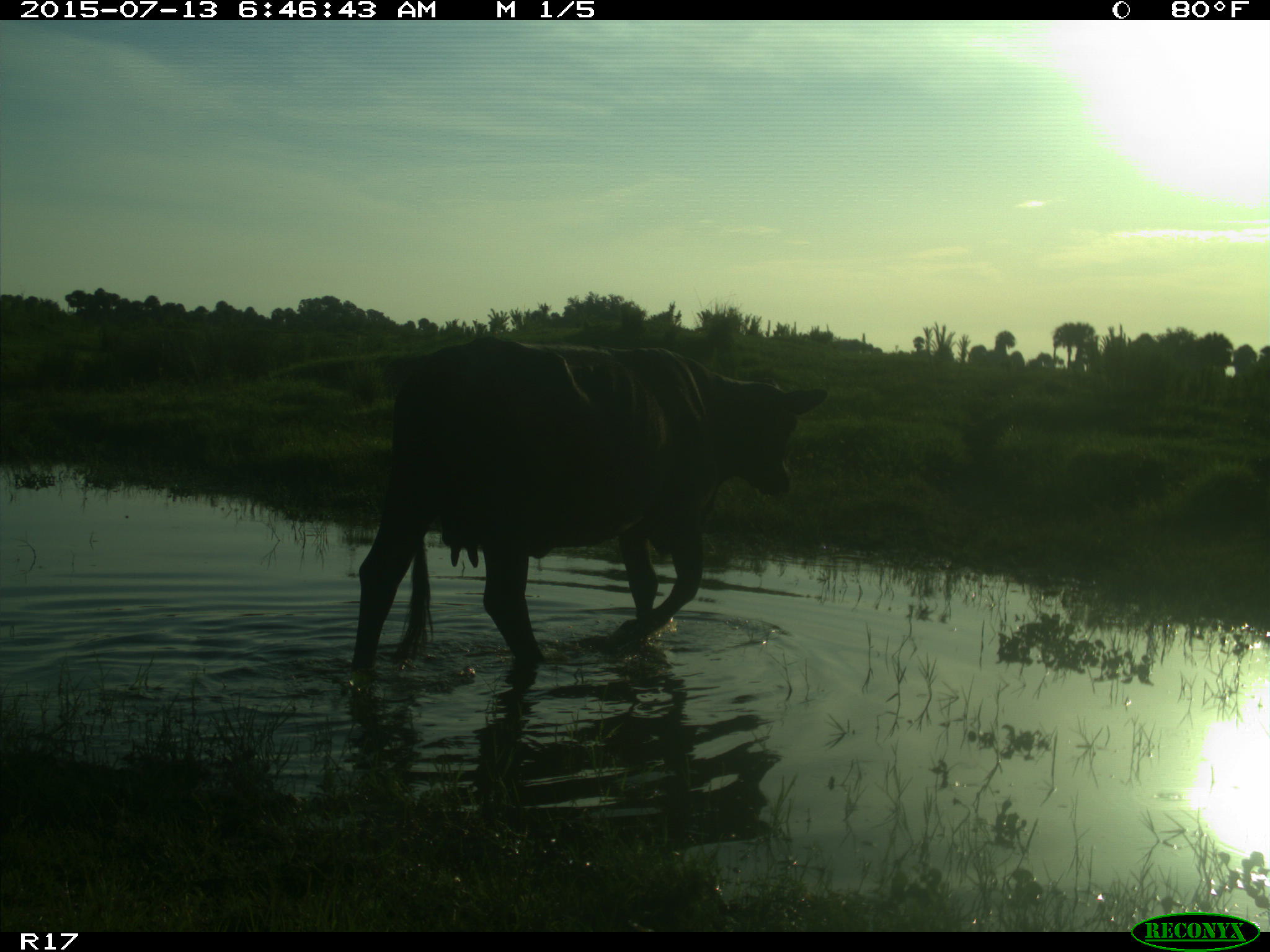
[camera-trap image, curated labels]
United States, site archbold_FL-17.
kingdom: Animalia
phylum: Chordata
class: Mammalia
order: Artiodactyla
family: Bovidae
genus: Bos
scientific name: Bos taurus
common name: domestic cow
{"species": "Bos taurus (domestic cow)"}